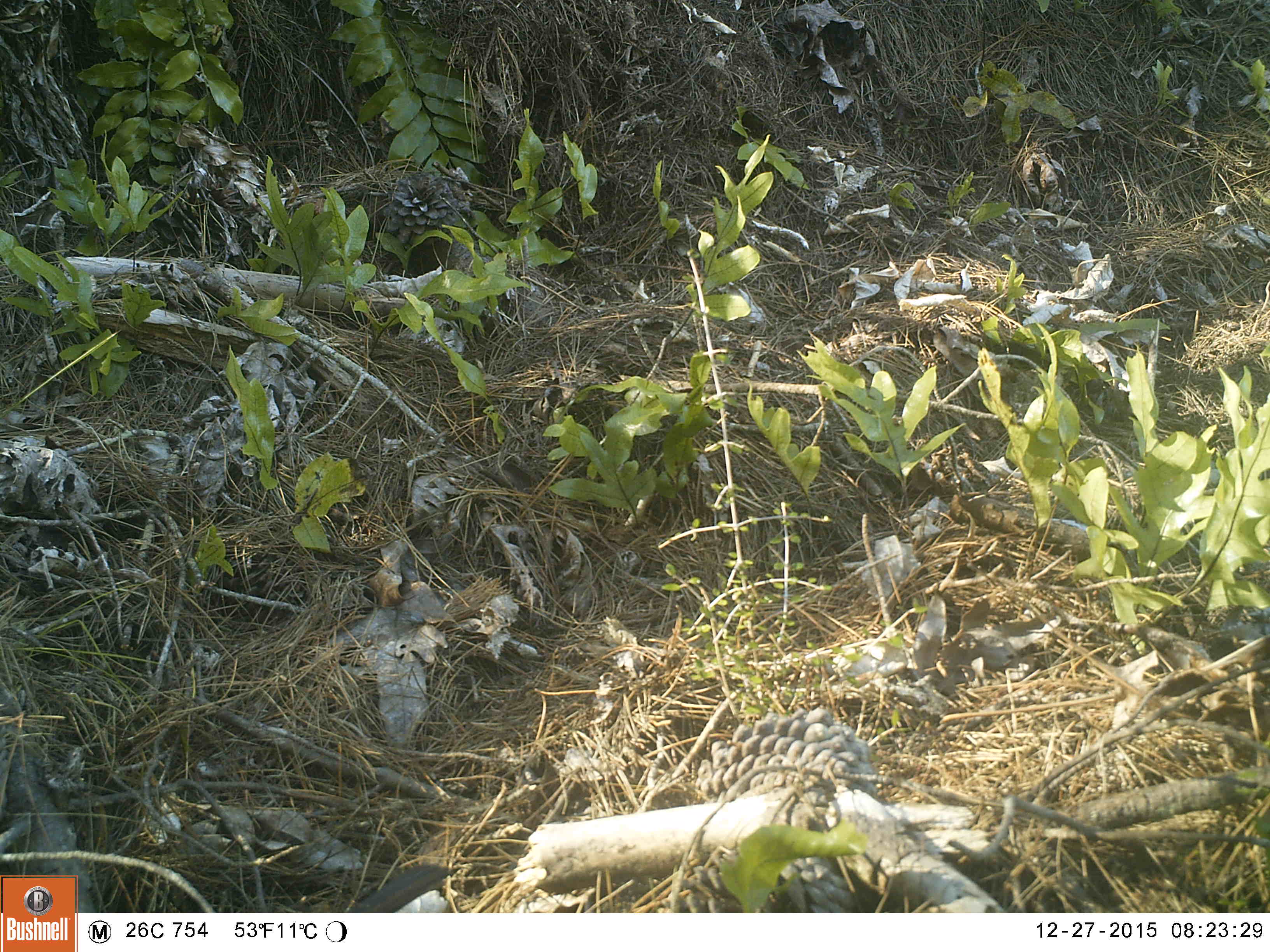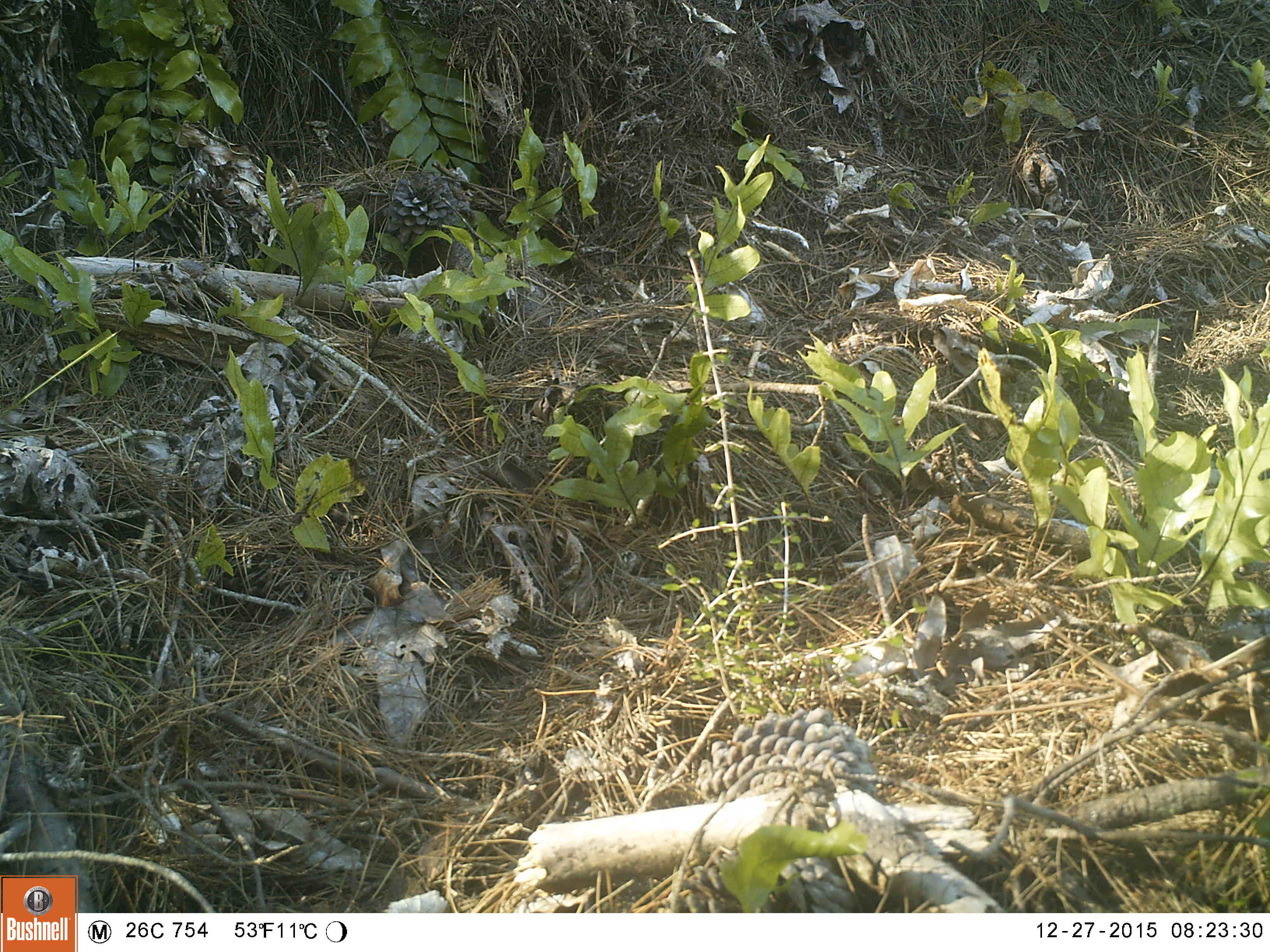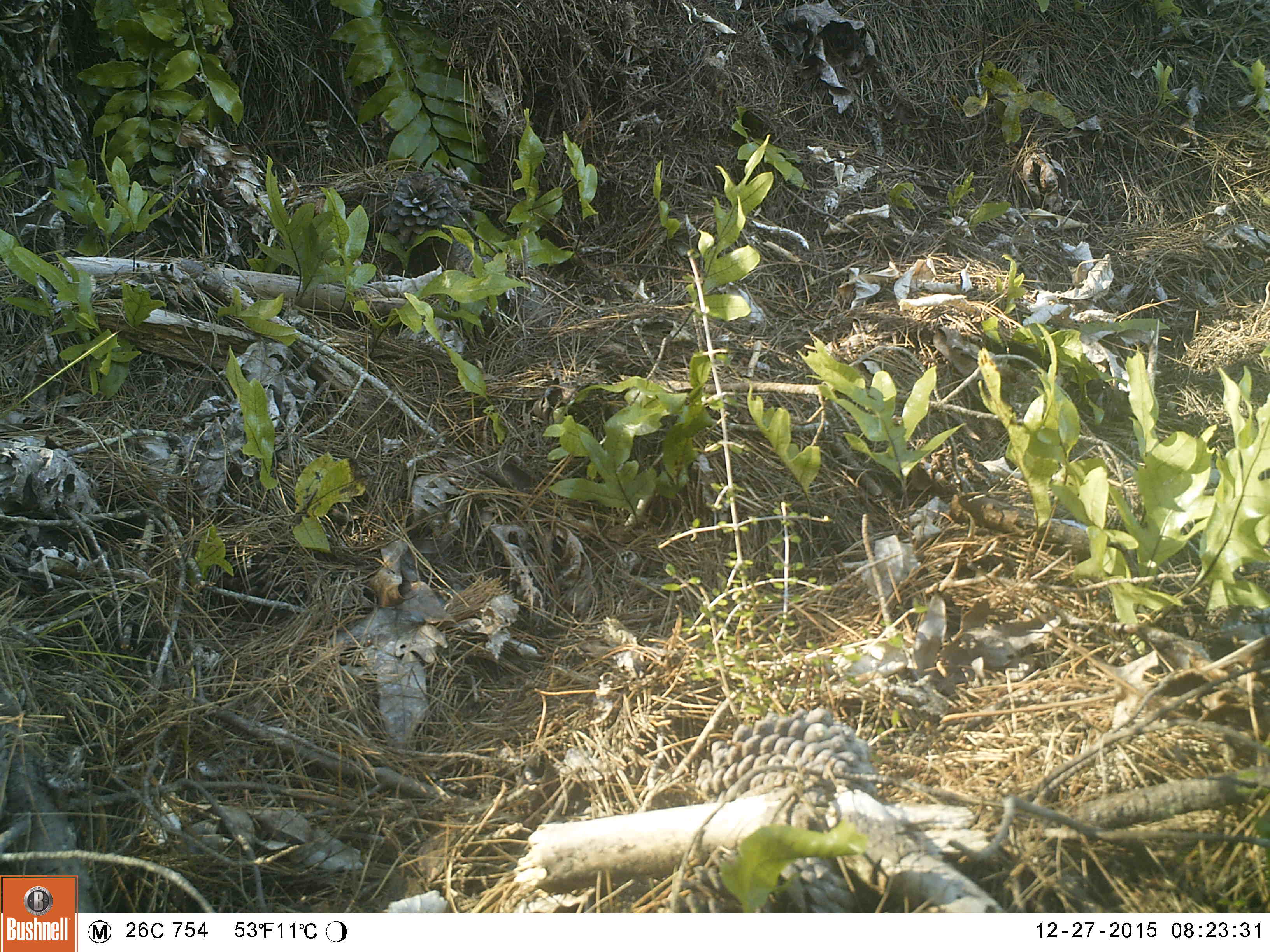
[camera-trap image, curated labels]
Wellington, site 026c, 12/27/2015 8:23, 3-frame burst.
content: unidentified animal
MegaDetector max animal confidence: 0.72